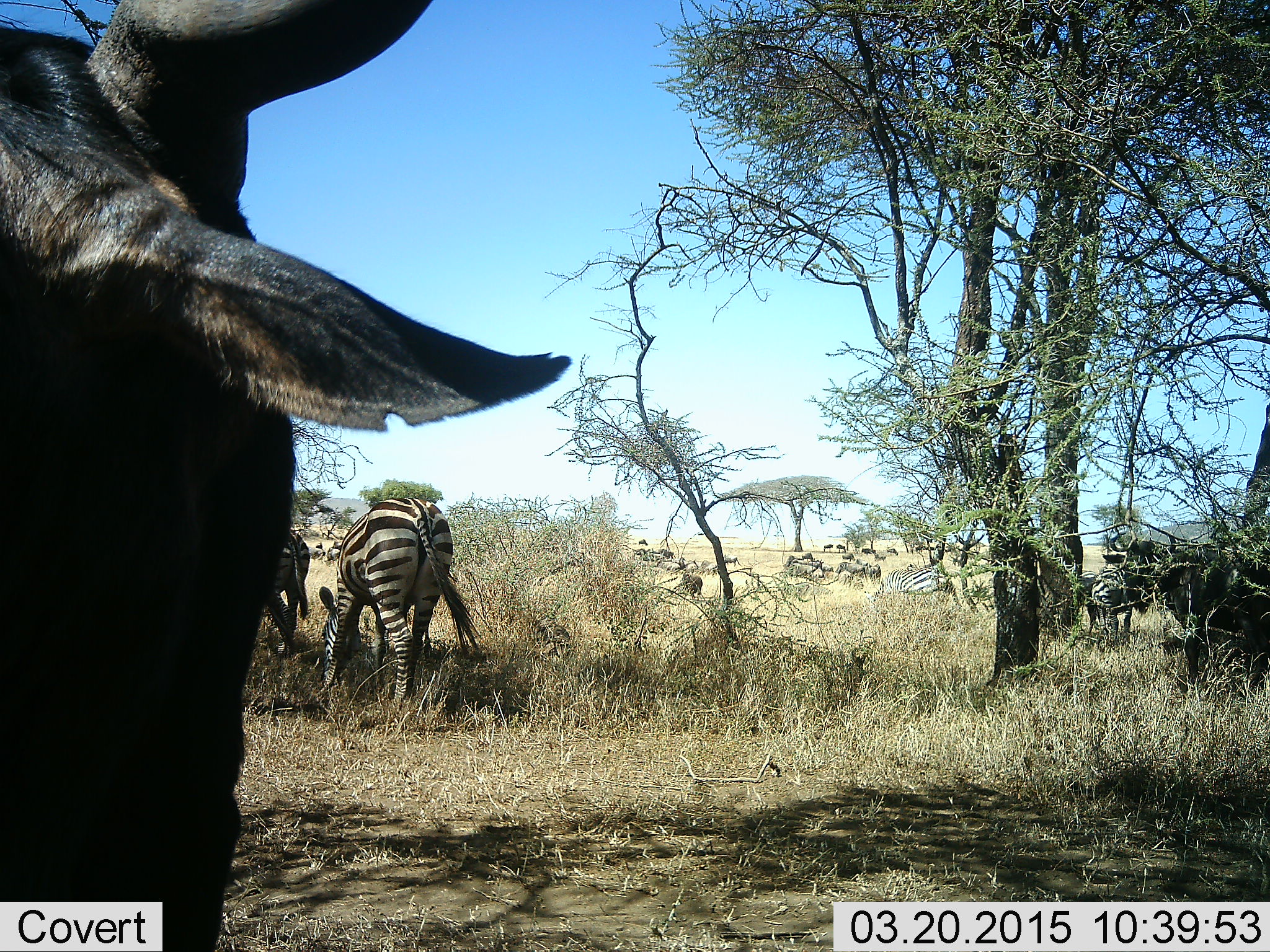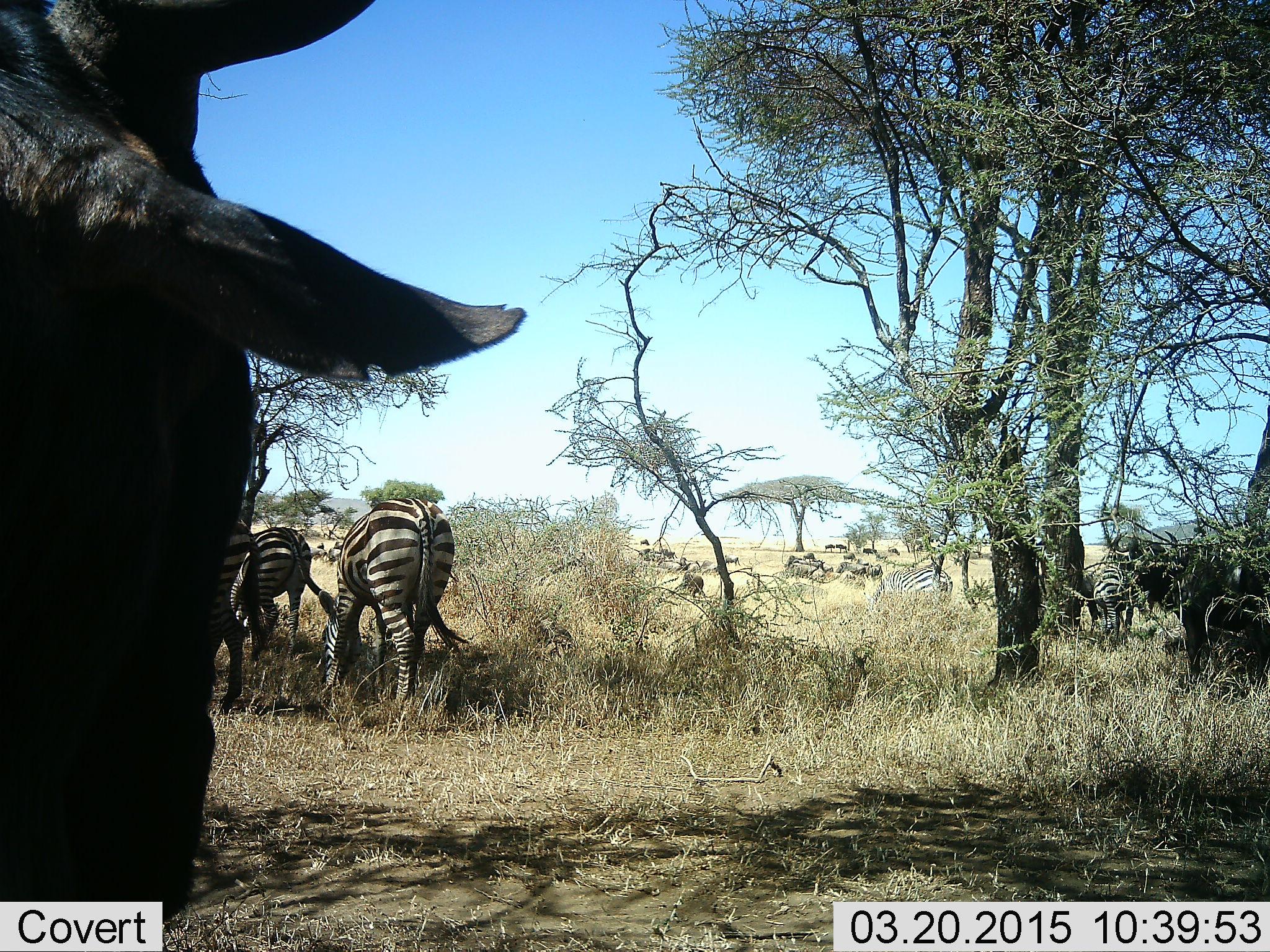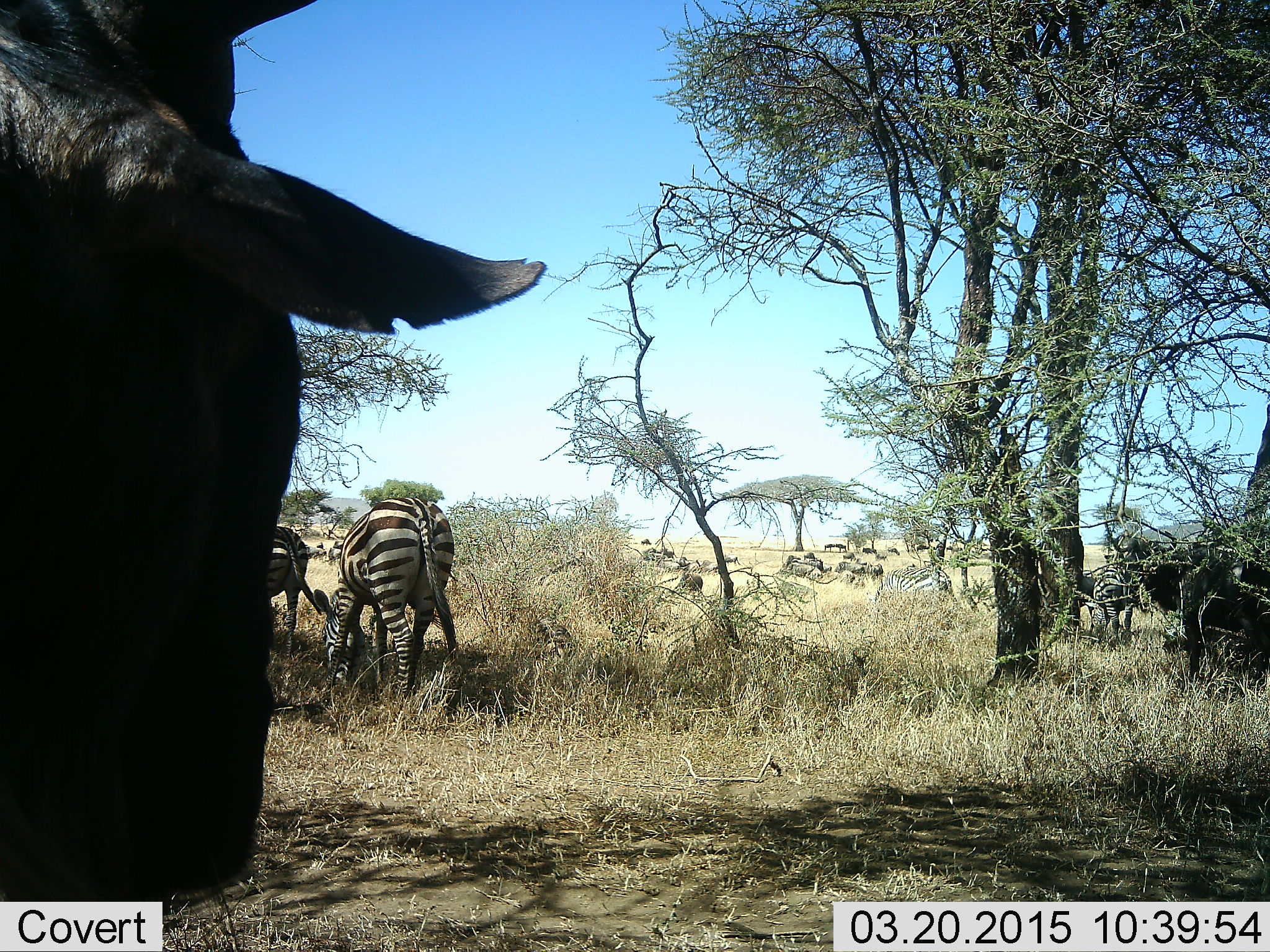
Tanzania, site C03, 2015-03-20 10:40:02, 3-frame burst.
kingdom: Animalia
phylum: Chordata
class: Mammalia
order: Artiodactyla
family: Bovidae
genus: Connochaetes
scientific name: Connochaetes taurinus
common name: blue wildebeest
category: wildebeest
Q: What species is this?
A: Wildebeest (blue wildebeest) (Connochaetes taurinus).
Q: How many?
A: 7.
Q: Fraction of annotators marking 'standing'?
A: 73%.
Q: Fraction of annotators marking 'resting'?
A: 18%.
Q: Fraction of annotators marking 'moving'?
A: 18%.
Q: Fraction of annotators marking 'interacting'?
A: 0%.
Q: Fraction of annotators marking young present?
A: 0%.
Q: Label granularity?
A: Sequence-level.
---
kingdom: Animalia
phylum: Chordata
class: Mammalia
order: Perissodactyla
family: Equidae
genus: Equus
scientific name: Equus quagga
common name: plains zebra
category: zebra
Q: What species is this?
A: Zebra (plains zebra) (Equus quagga).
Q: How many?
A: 5.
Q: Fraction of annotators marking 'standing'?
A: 46%.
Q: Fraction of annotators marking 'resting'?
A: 0%.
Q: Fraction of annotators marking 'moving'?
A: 23%.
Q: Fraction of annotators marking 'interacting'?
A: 0%.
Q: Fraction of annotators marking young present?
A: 0%.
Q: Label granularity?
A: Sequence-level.